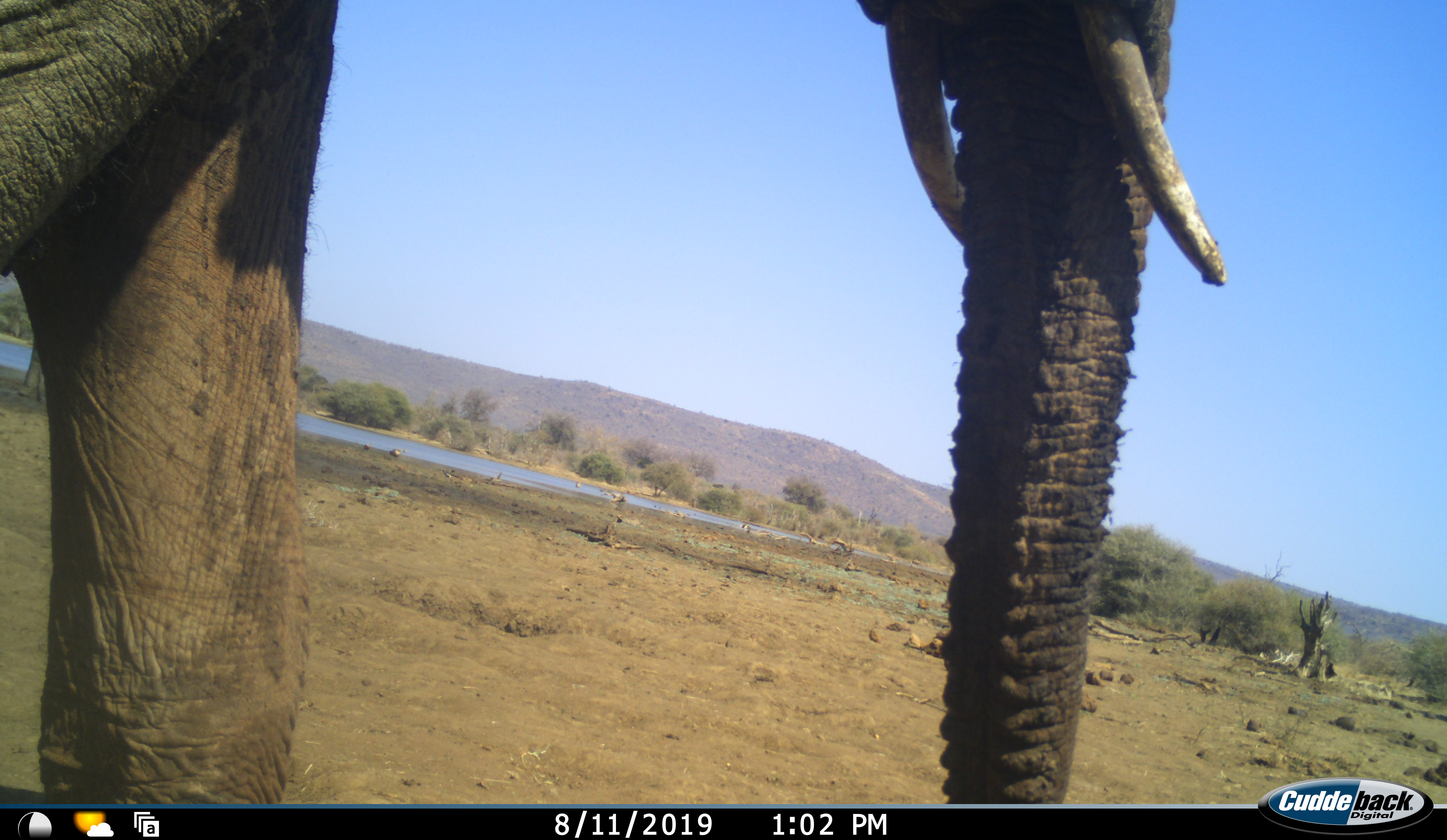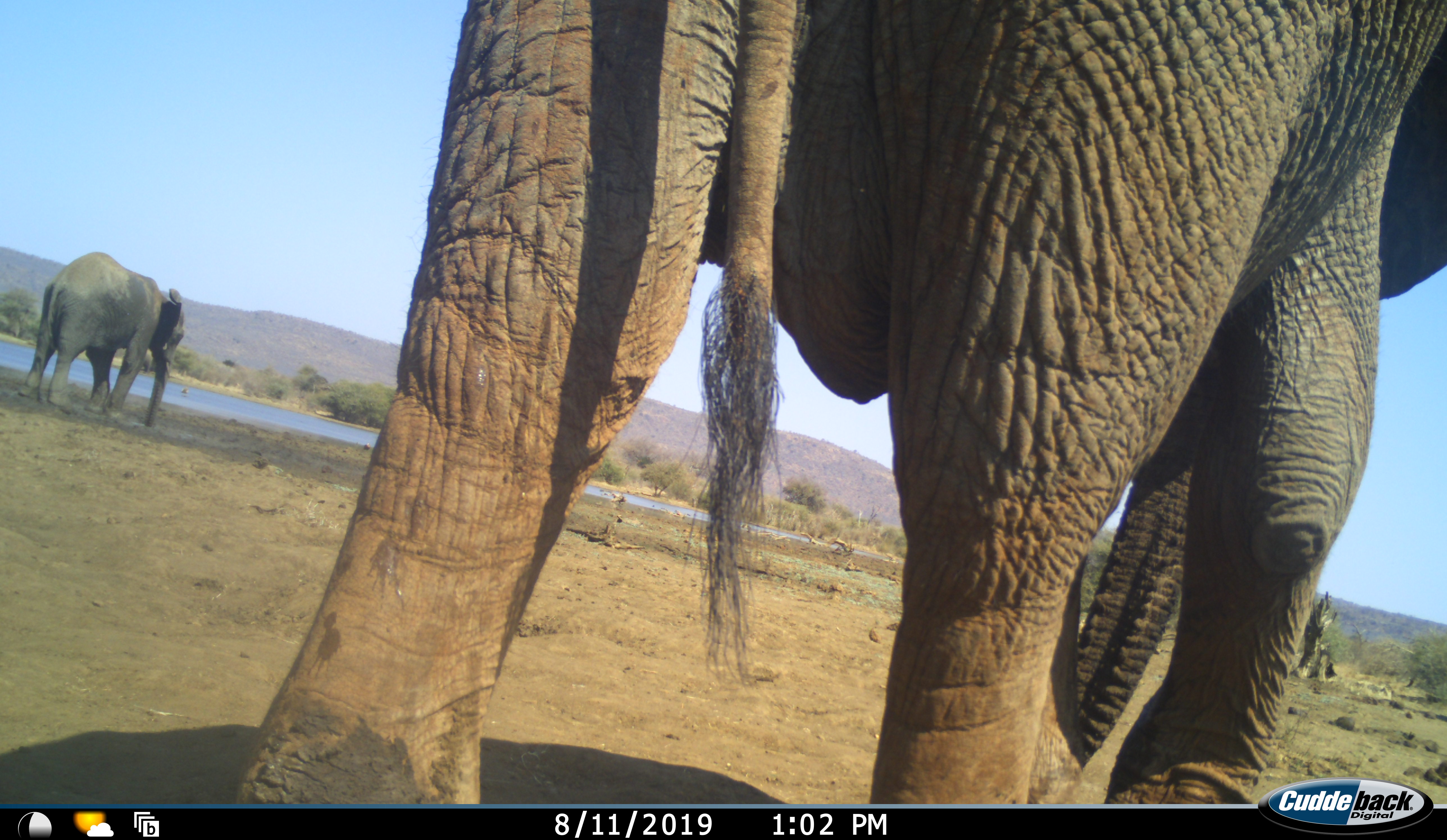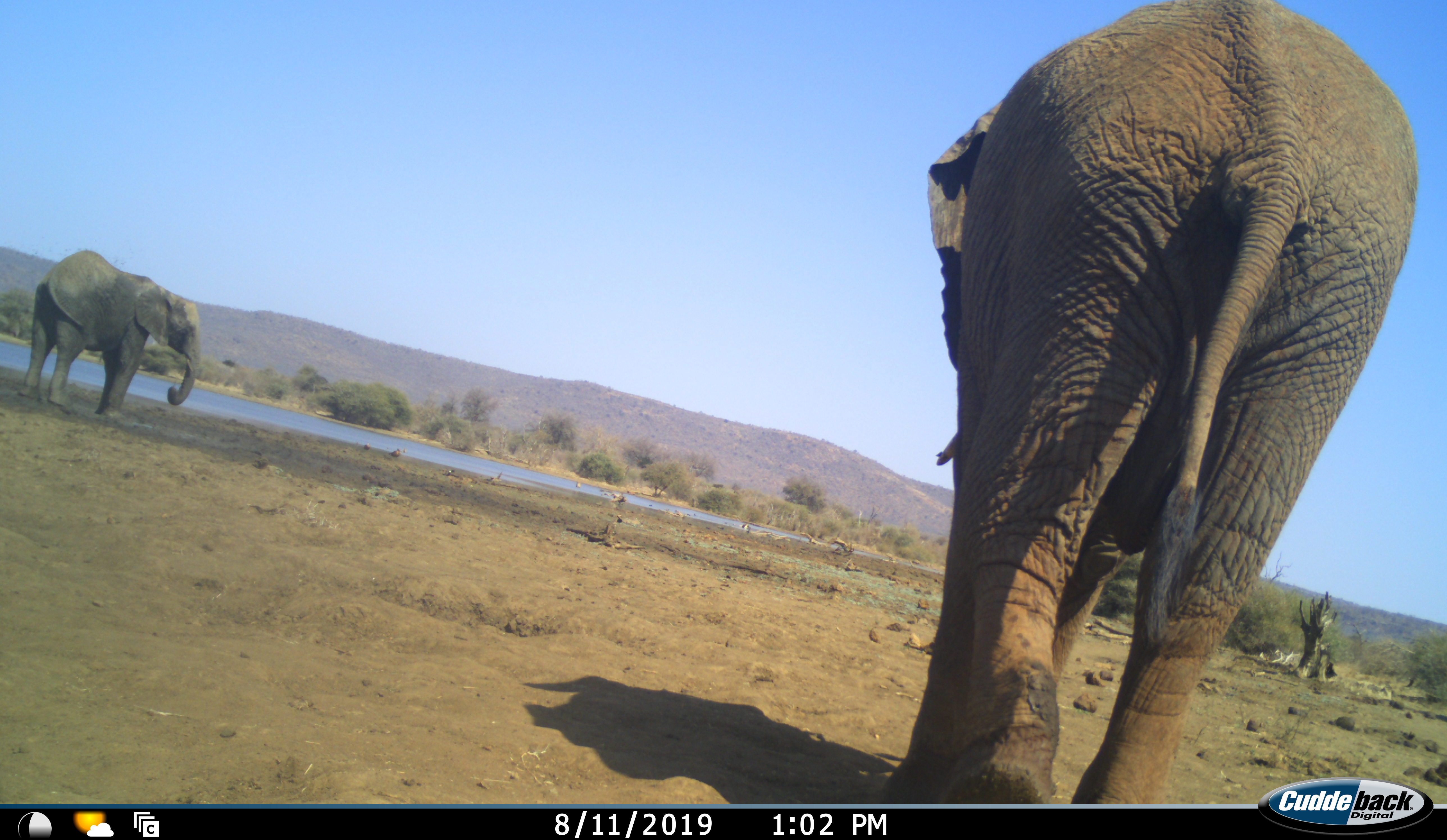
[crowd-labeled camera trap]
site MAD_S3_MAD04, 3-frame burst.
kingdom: Animalia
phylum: Chordata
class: Mammalia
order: Proboscidea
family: Elephantidae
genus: Loxodonta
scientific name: Loxodonta africana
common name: african bush elephant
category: elephant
Elephant (african bush elephant) (Loxodonta africana), count 2. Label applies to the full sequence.